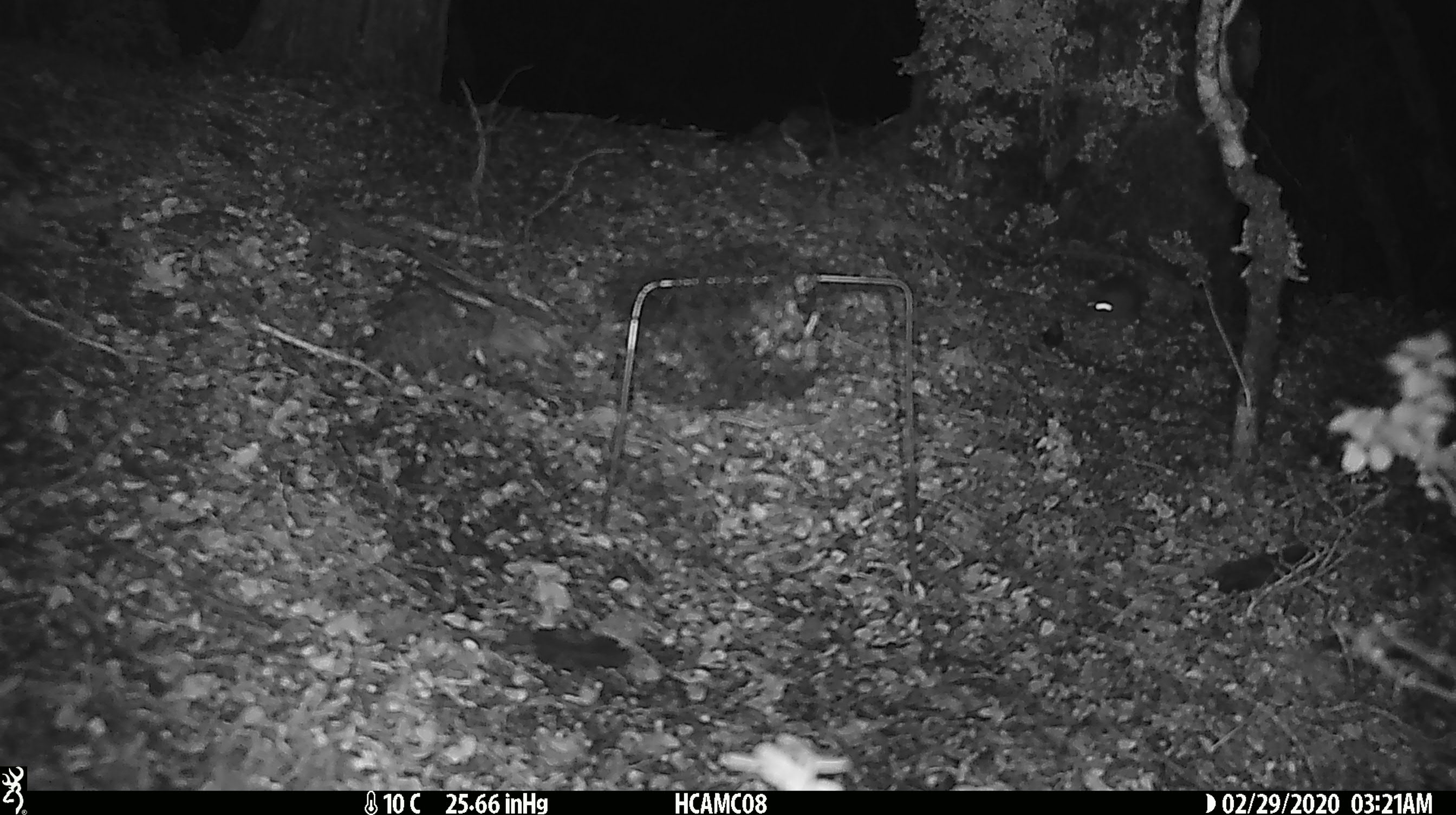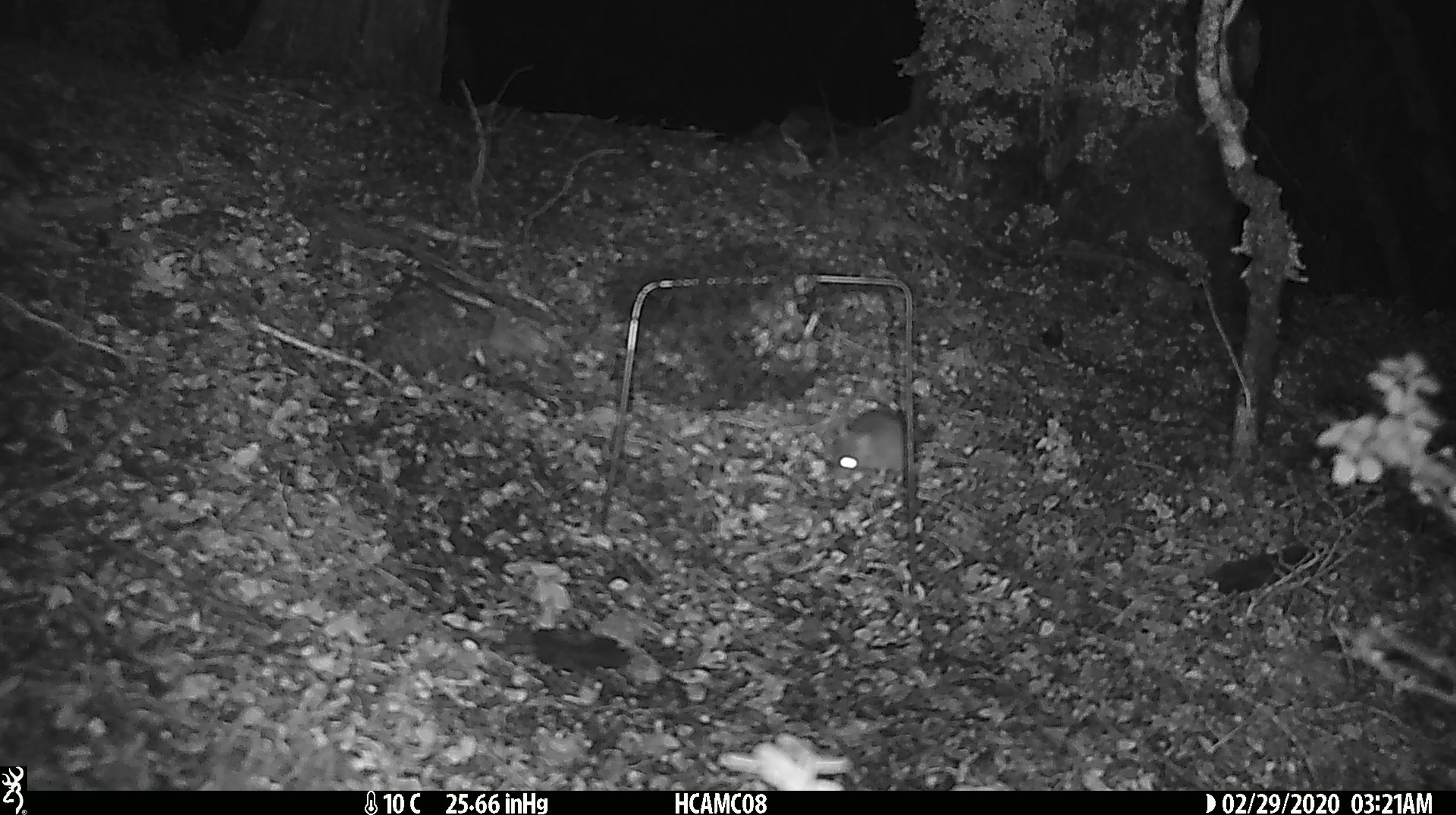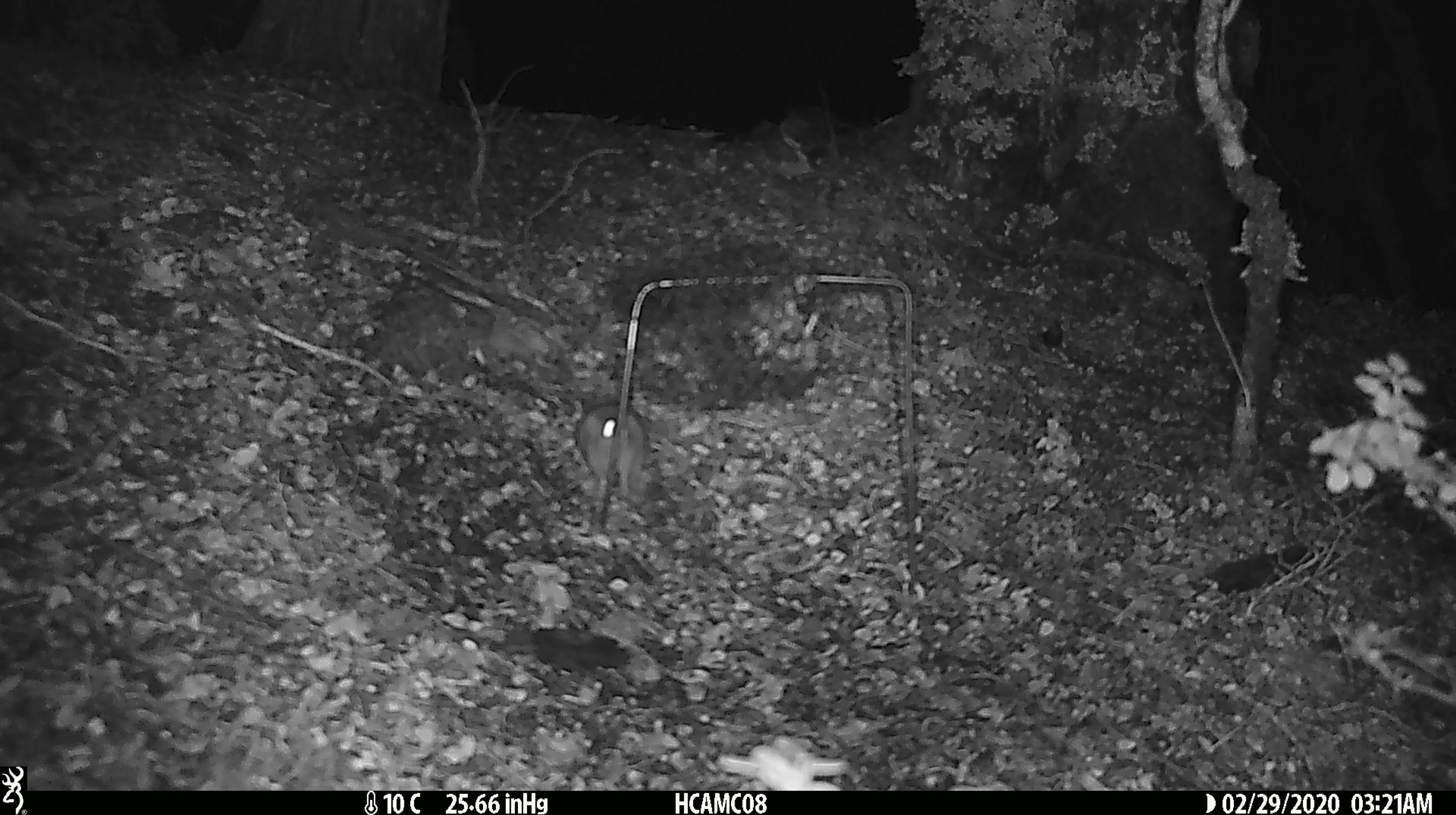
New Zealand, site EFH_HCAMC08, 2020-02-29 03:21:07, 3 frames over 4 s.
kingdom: Animalia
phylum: Chordata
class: Mammalia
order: Rodentia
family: Muridae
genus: Mus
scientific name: Mus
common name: mouse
Mouse (Mus).